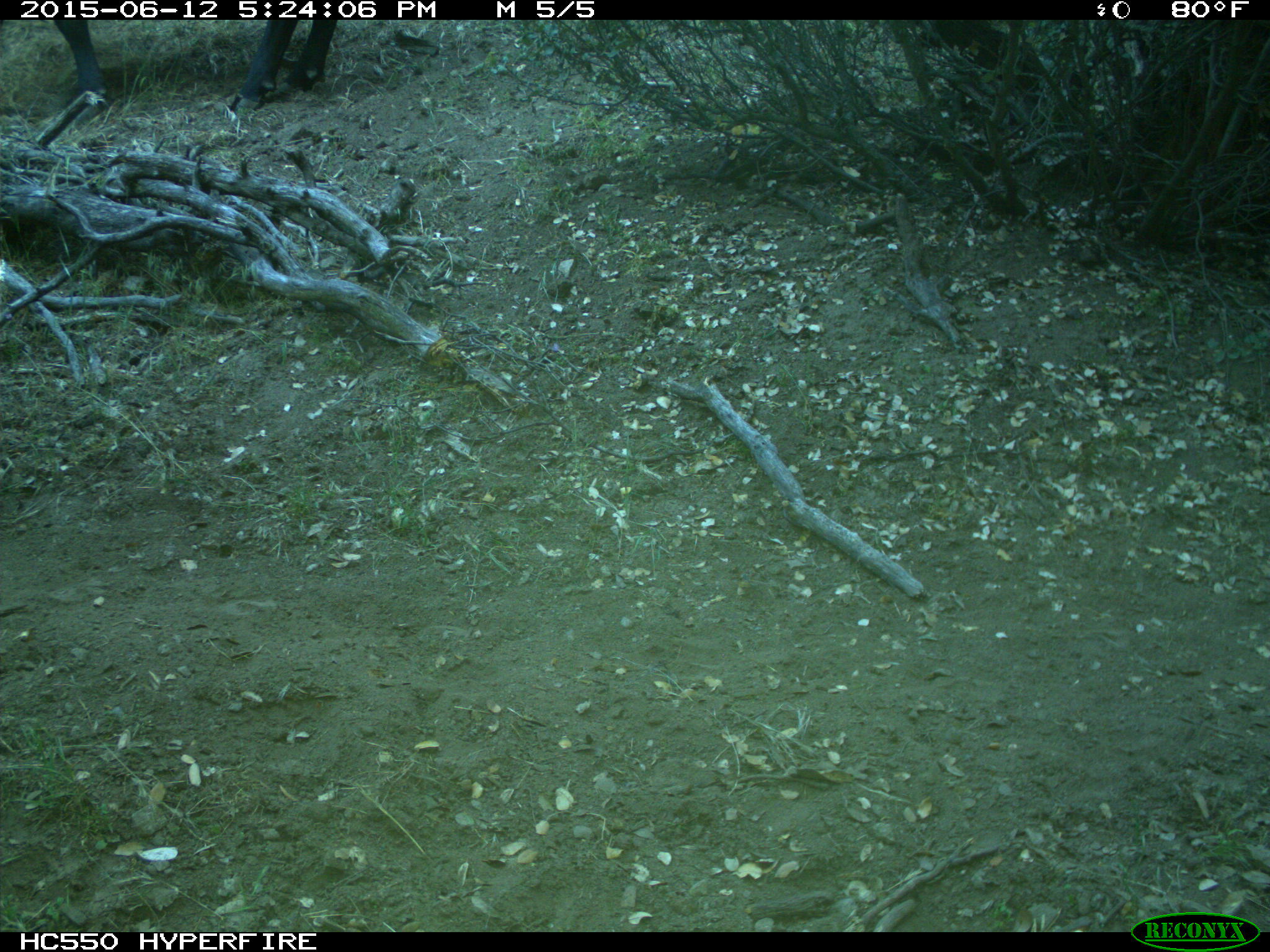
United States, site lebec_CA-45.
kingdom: Animalia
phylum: Chordata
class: Mammalia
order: Artiodactyla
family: Bovidae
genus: Bos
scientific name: Bos taurus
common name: domestic cow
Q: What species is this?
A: Bos taurus (domestic cow).